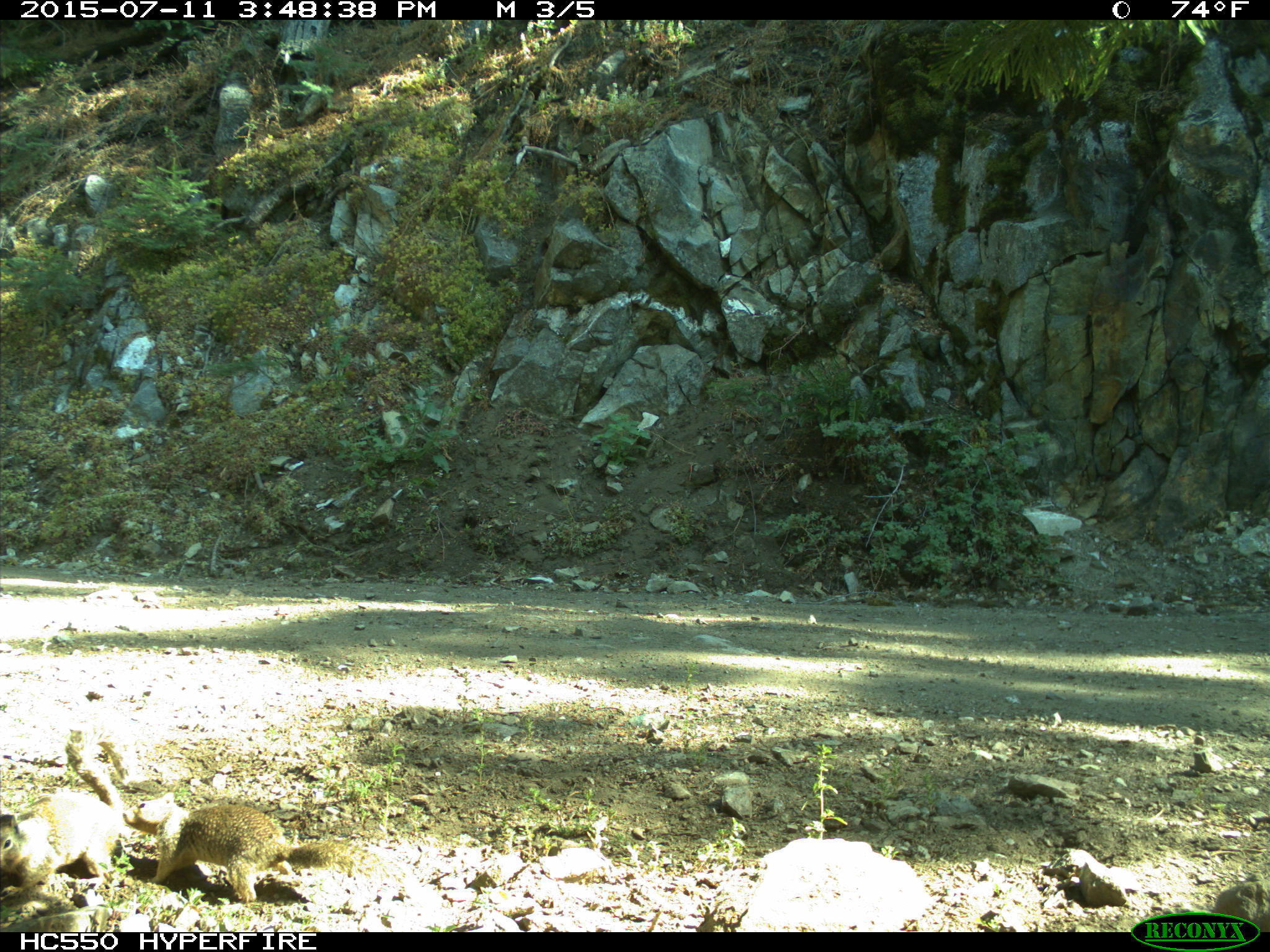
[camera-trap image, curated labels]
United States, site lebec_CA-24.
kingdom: Animalia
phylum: Chordata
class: Mammalia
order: Rodentia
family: Sciuridae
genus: Otospermophilus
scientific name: Otospermophilus beecheyi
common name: california ground squirrel